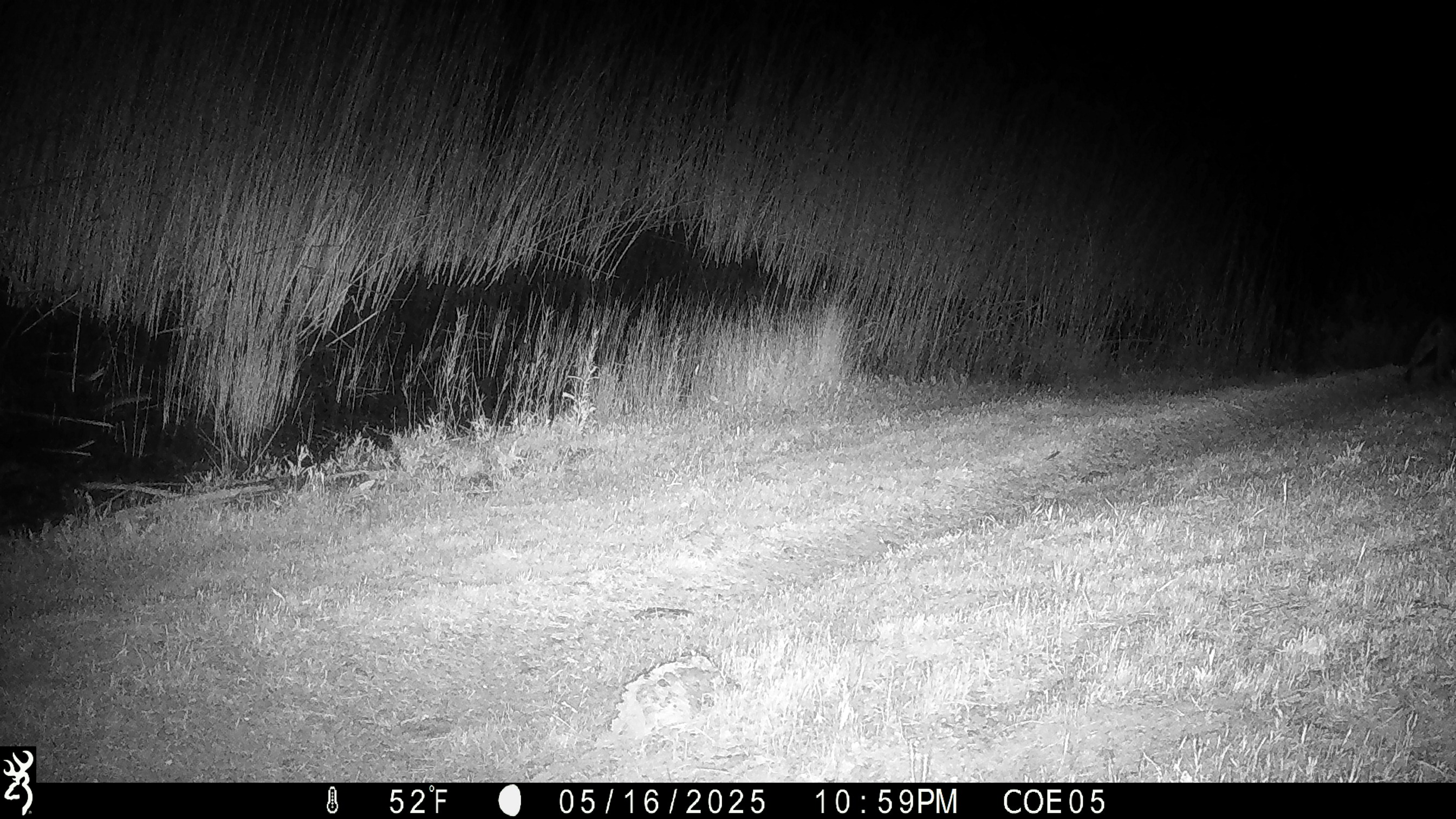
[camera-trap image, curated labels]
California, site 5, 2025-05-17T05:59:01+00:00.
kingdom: Animalia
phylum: Chordata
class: Mammalia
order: Carnivora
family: Felidae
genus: Lynx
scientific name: Lynx rufus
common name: bobcat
Bobcat (Lynx rufus).